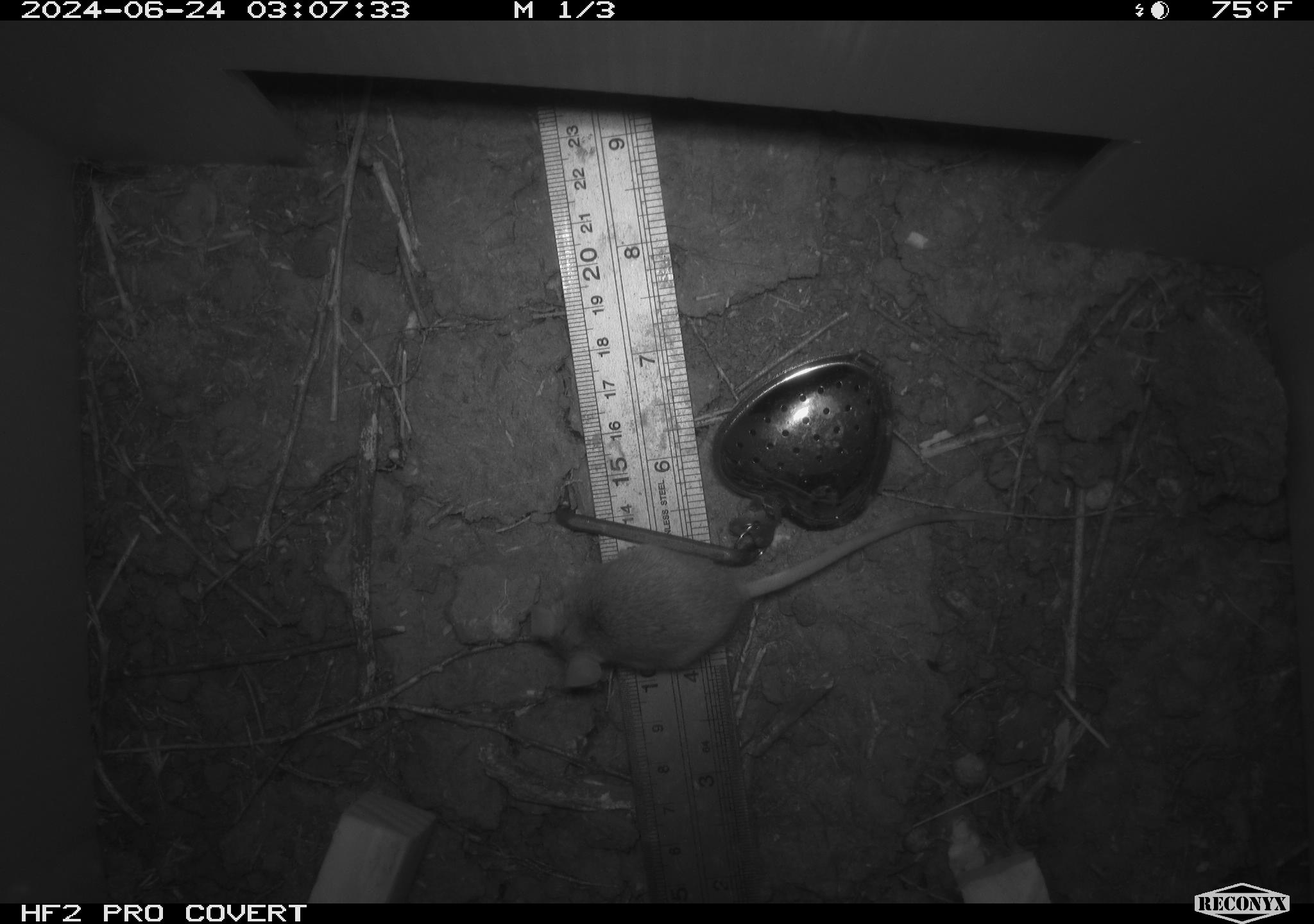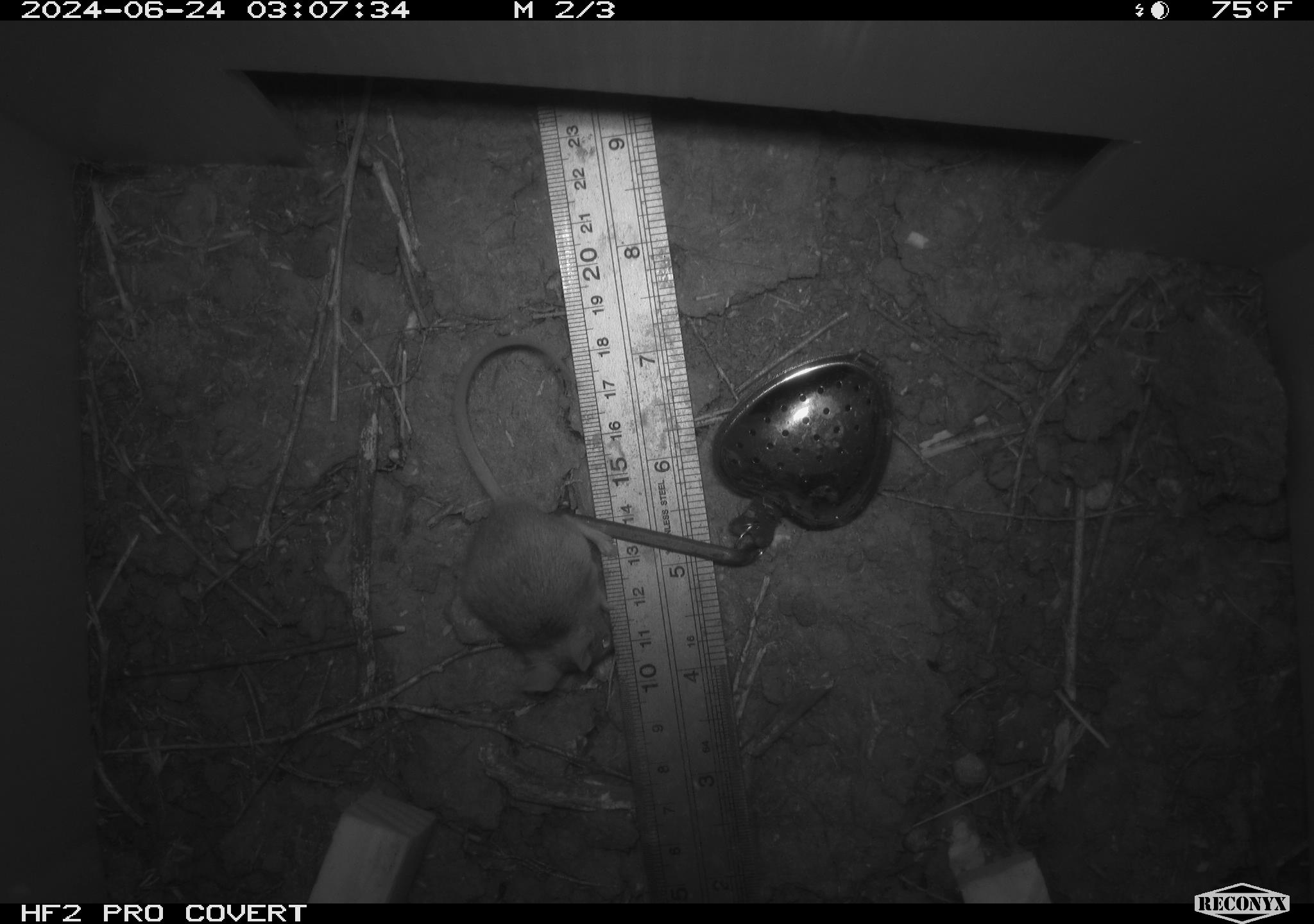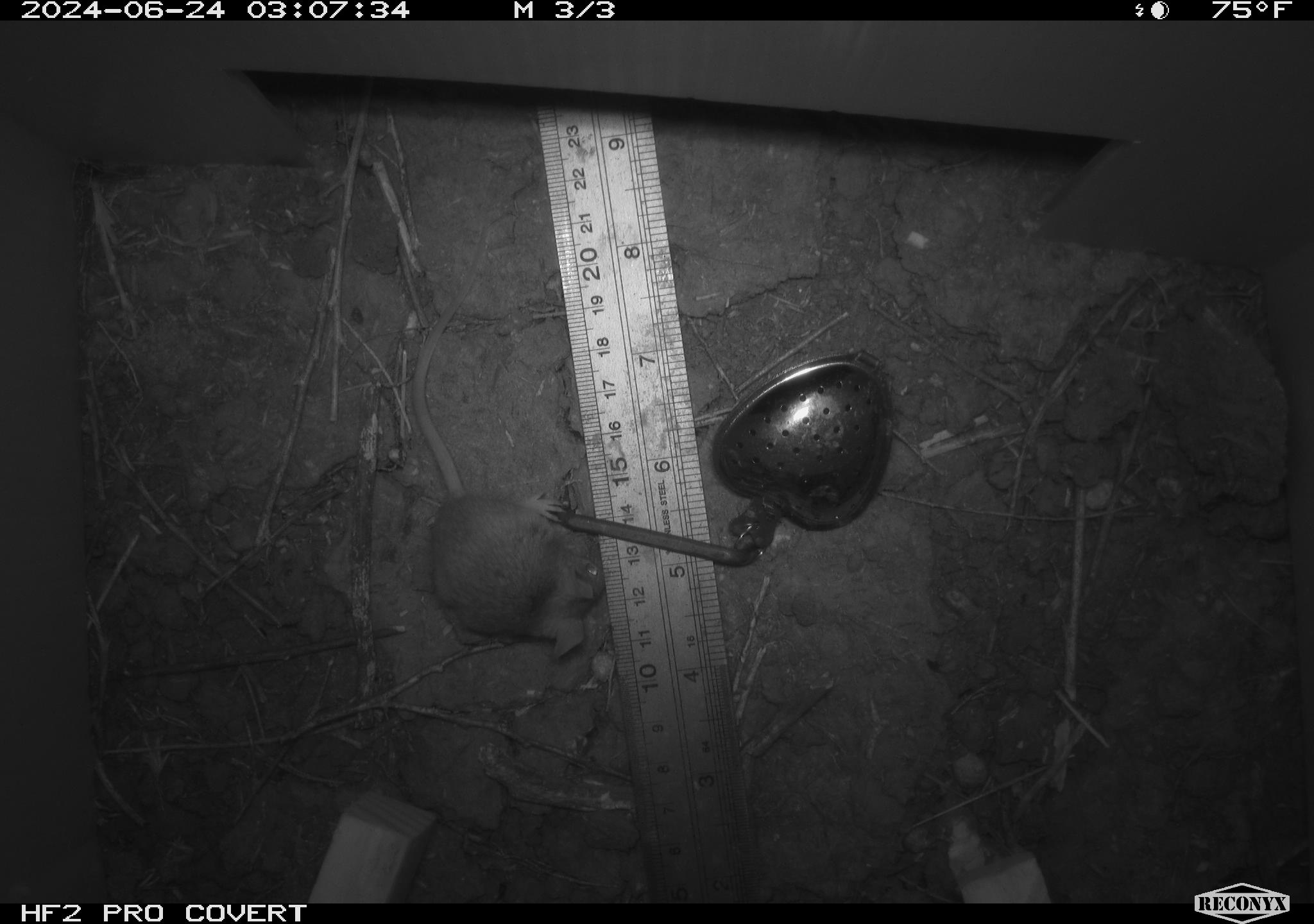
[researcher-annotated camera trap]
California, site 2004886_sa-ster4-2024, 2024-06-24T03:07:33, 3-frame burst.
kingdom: Animalia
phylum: Chordata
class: Mammalia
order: Rodentia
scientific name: Rodentia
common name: mouse species